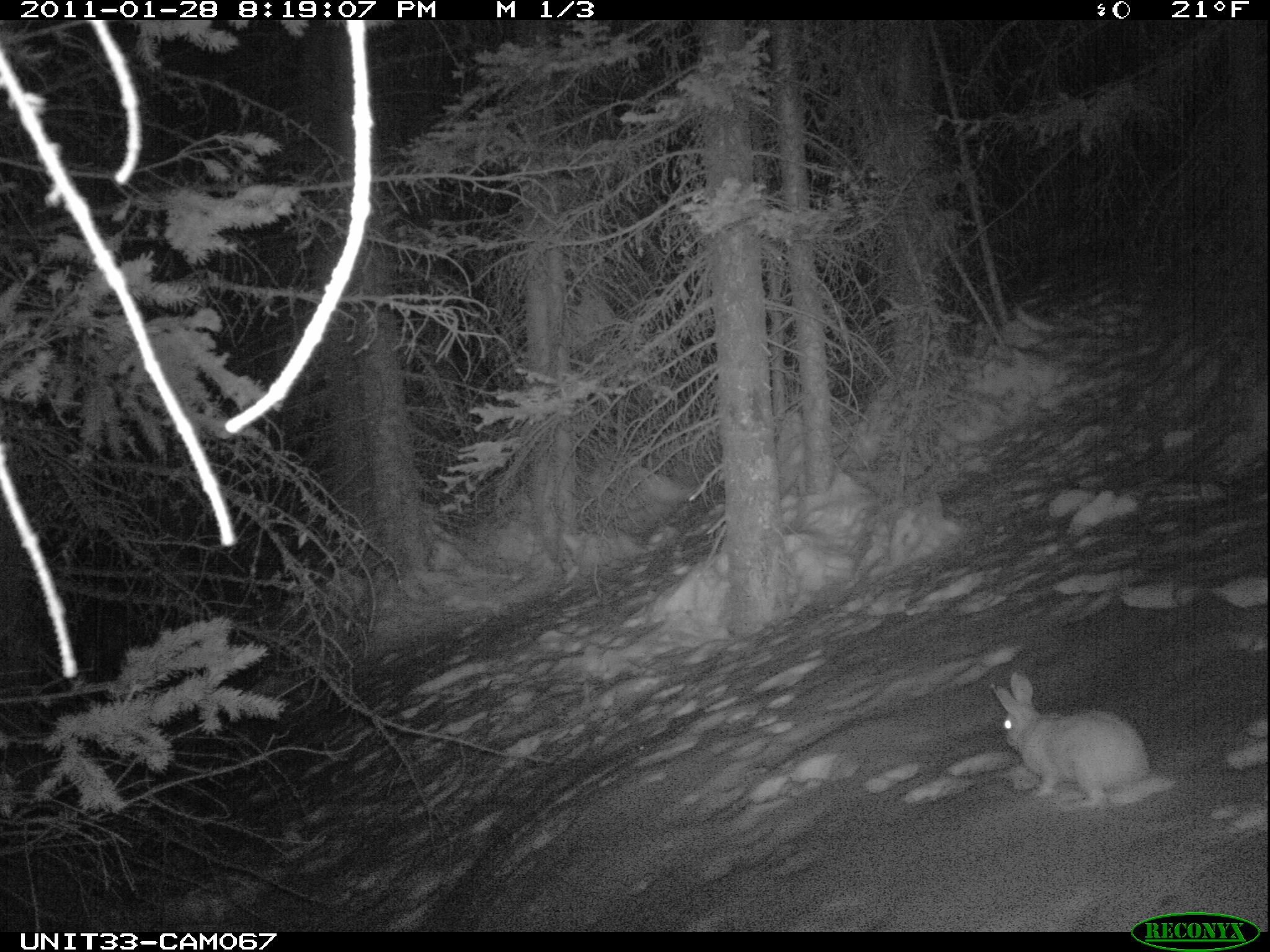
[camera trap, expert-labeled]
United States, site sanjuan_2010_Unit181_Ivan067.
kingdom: Animalia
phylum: Chordata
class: Mammalia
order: Lagomorpha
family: Leporidae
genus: Lepus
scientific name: Lepus americanus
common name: snowshoe hare